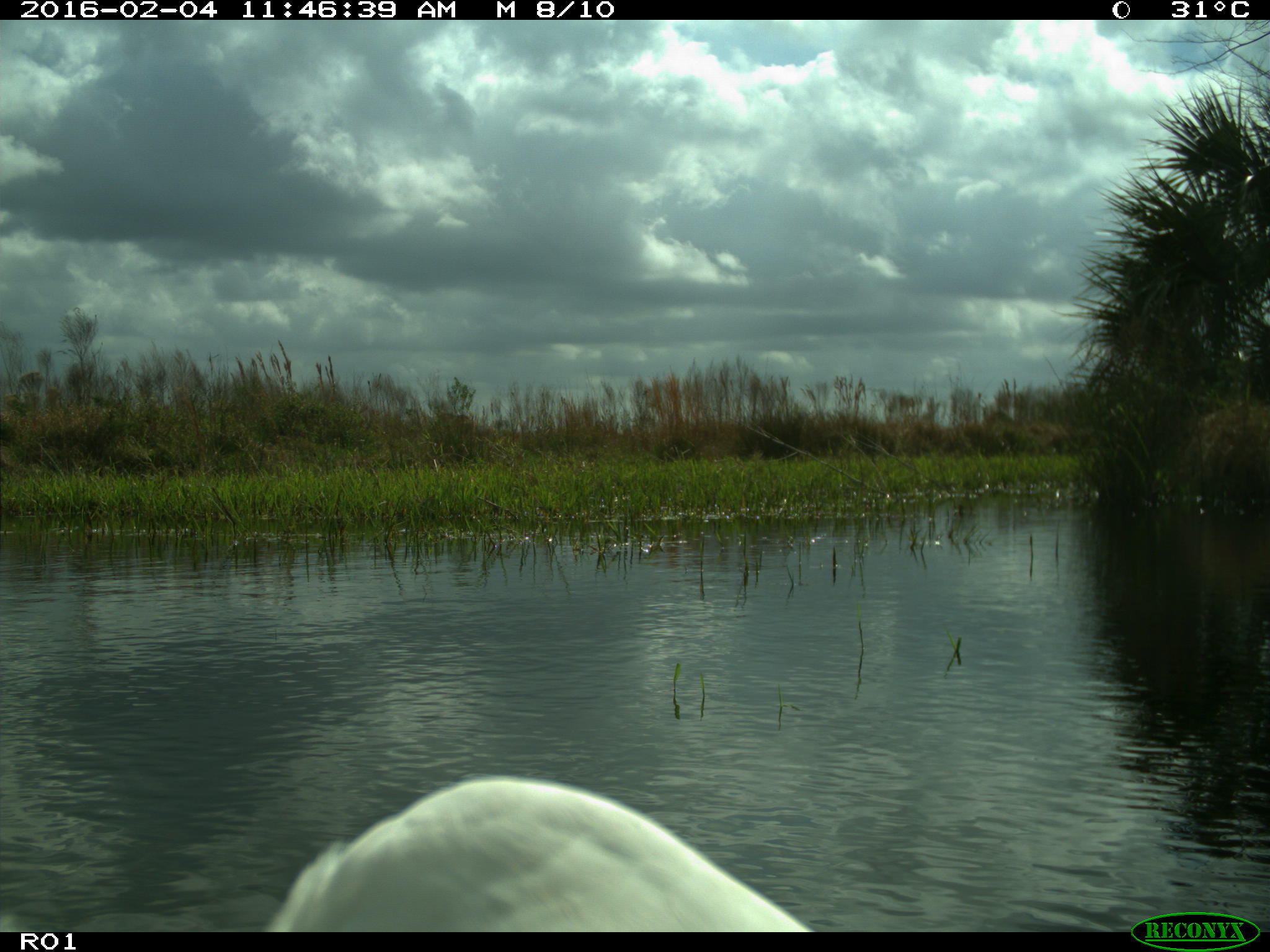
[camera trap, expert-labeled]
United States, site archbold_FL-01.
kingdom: Animalia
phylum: Chordata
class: Aves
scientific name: Aves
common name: birds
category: unidentified bird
Unidentified bird (birds) (Aves).